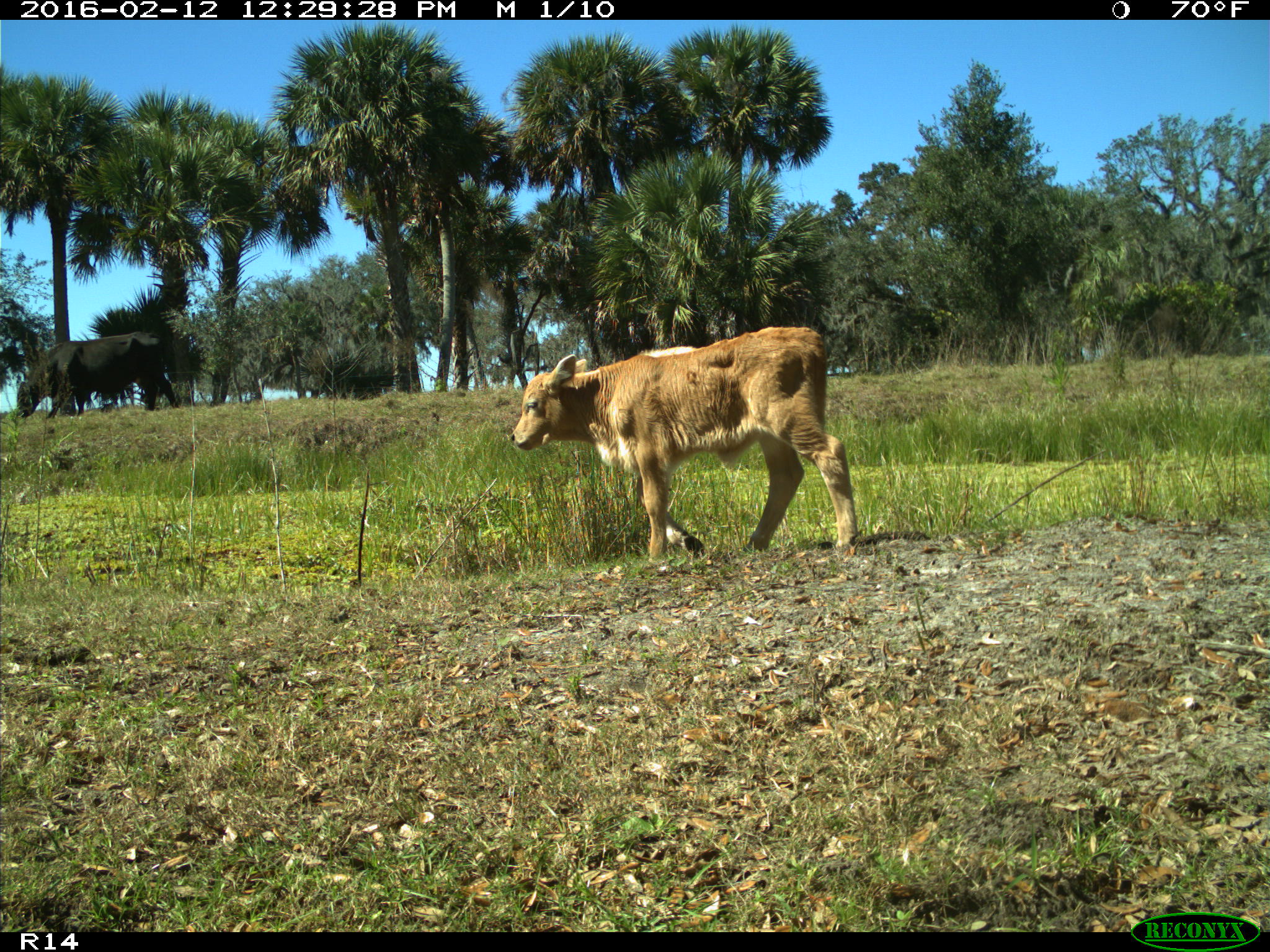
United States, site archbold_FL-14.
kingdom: Animalia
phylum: Chordata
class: Mammalia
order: Artiodactyla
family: Bovidae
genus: Bos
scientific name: Bos taurus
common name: domestic cow